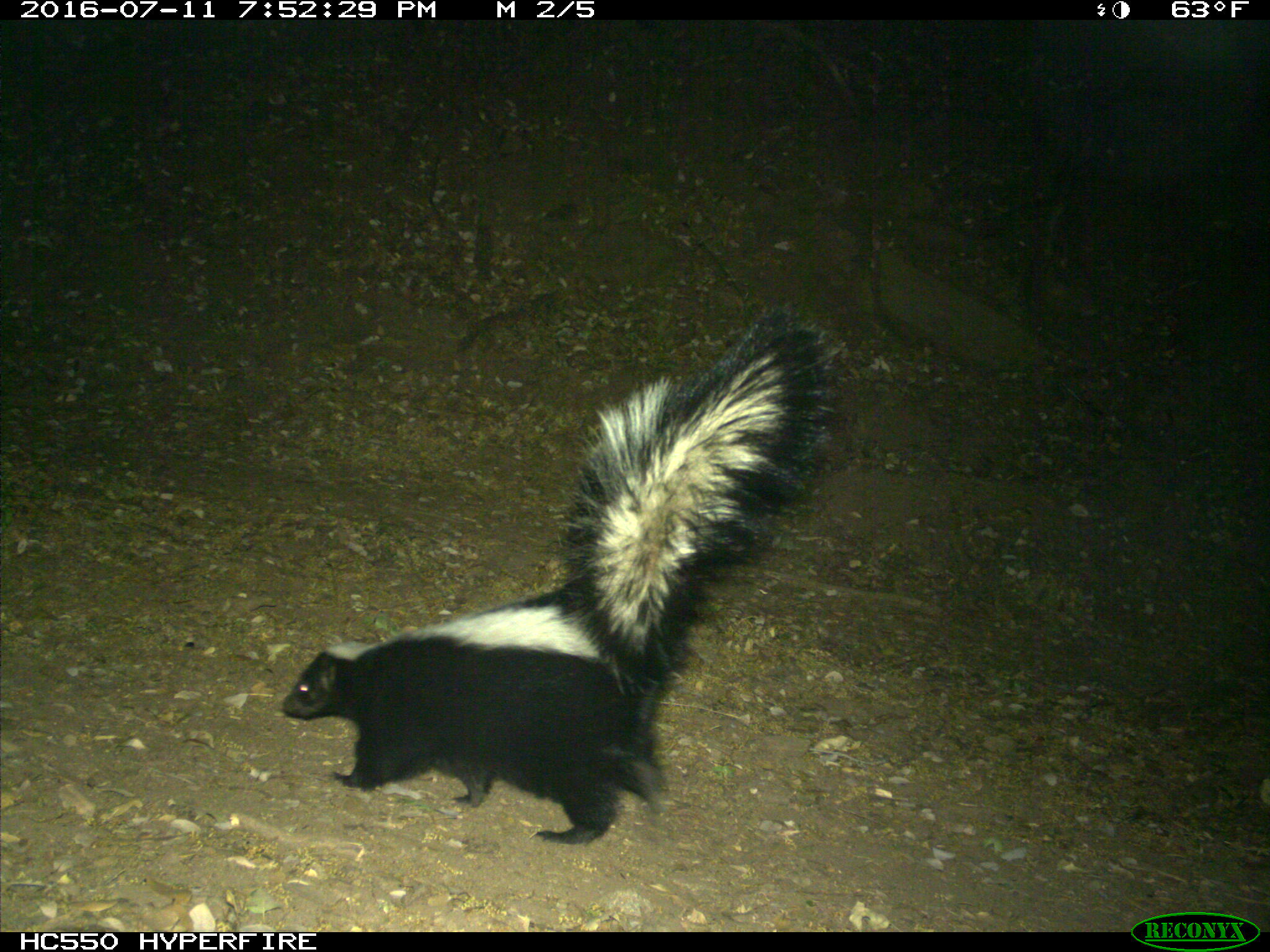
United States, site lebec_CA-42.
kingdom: Animalia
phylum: Chordata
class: Mammalia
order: Carnivora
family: Mephitidae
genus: Mephitis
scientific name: Mephitis mephitis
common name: striped skunk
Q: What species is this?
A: Mephitis mephitis (striped skunk).